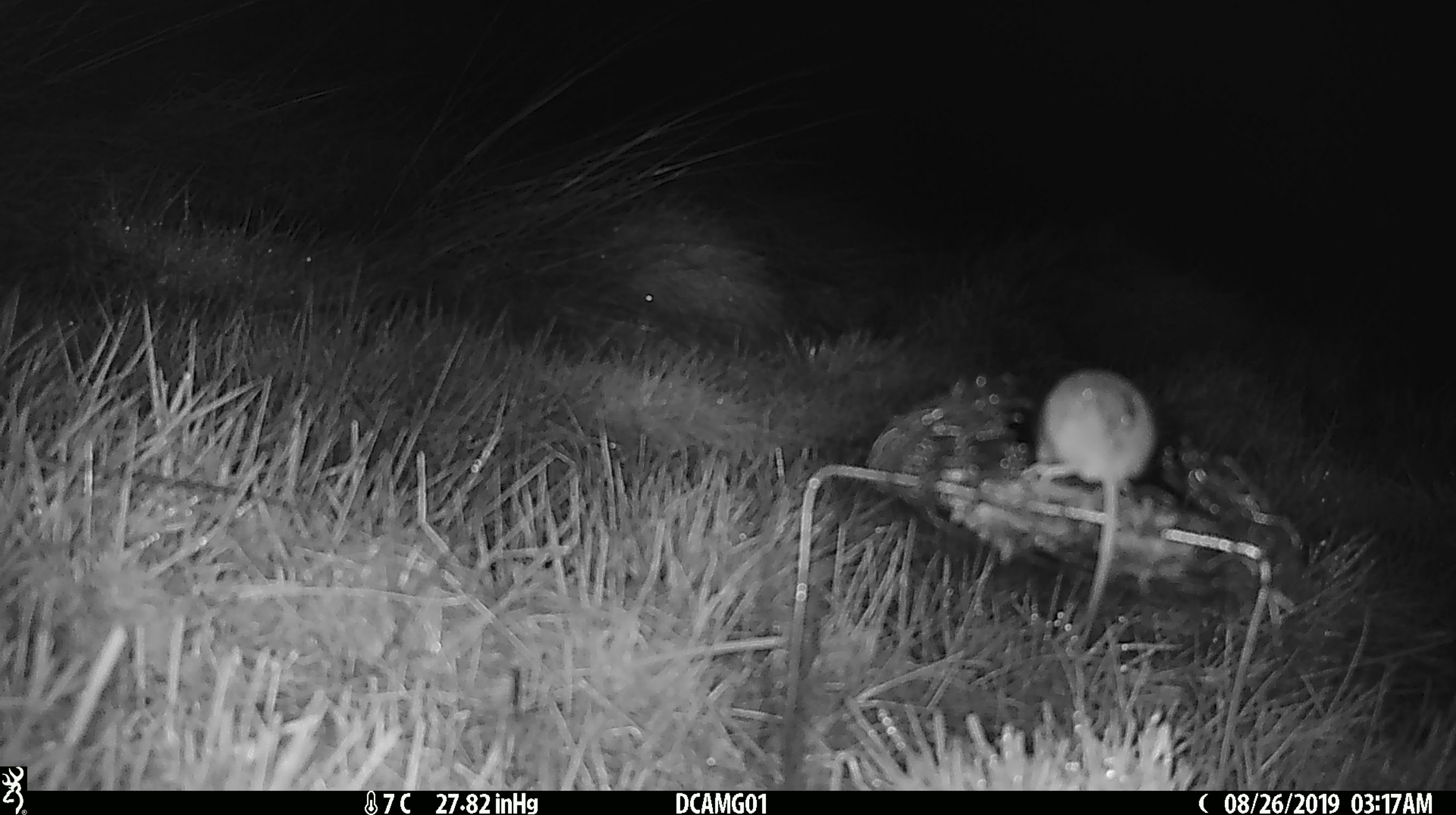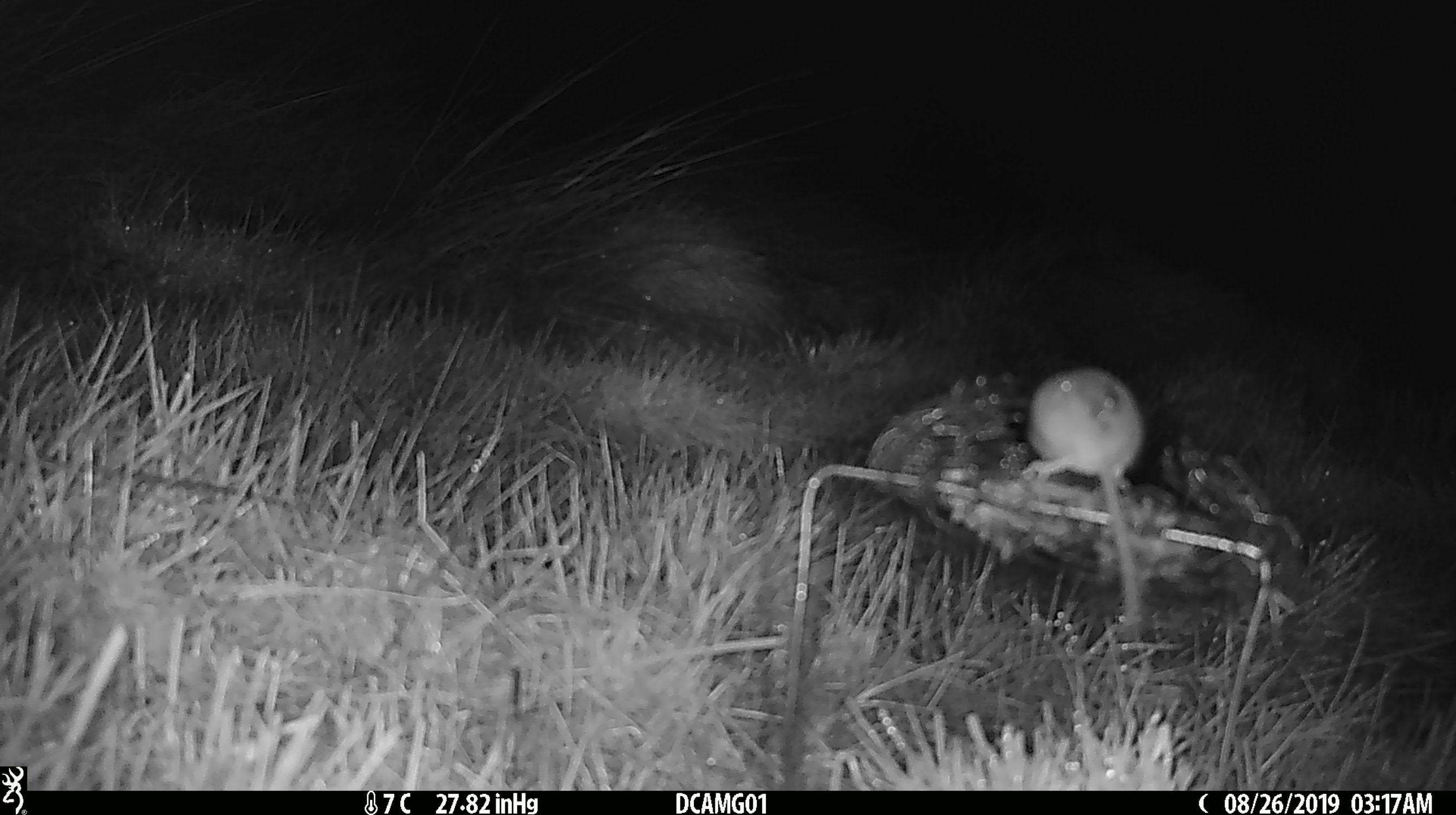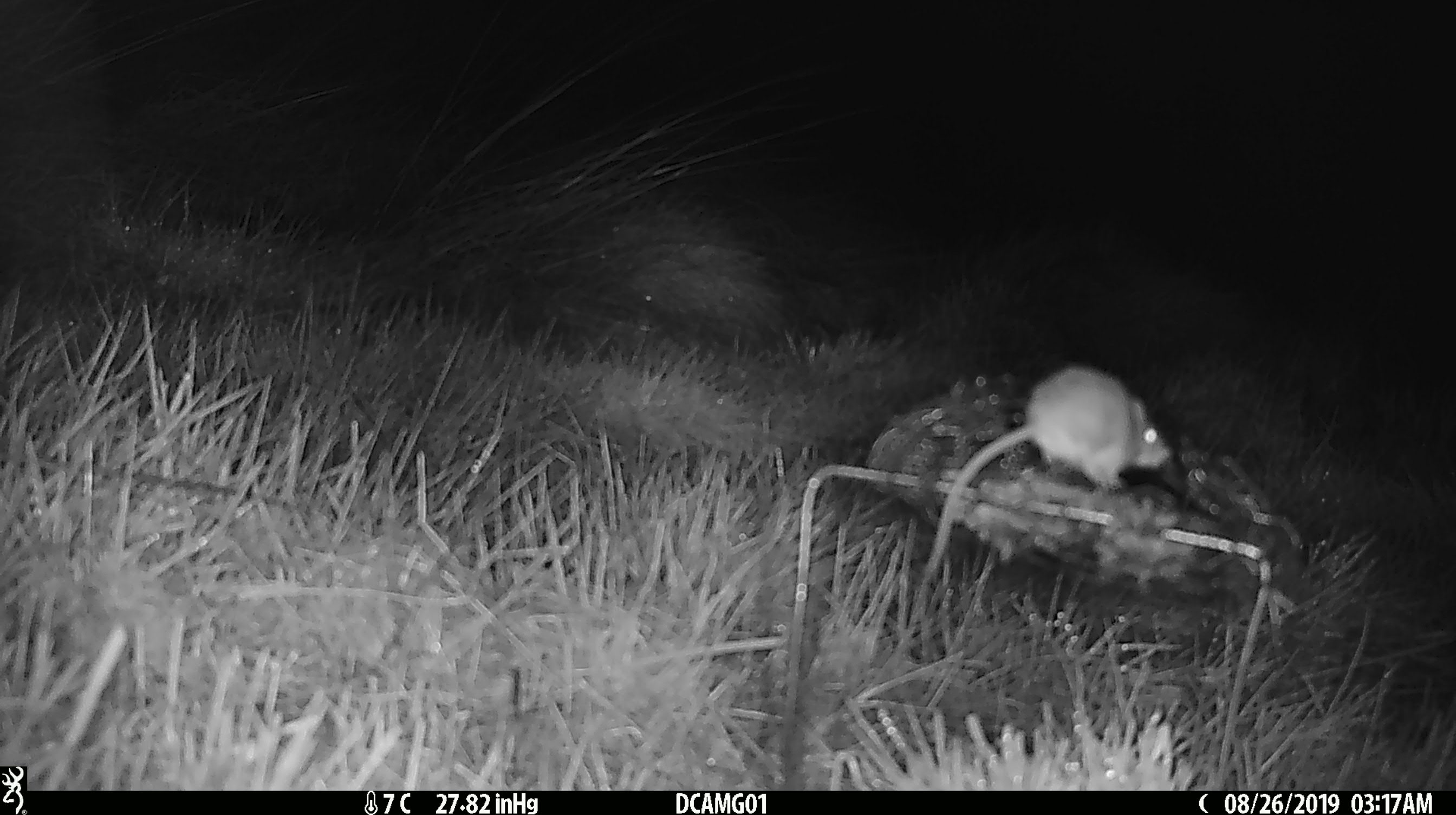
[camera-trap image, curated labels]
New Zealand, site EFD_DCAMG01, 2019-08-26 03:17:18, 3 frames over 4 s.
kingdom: Animalia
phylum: Chordata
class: Mammalia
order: Rodentia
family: Muridae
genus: Mus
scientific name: Mus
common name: mouse